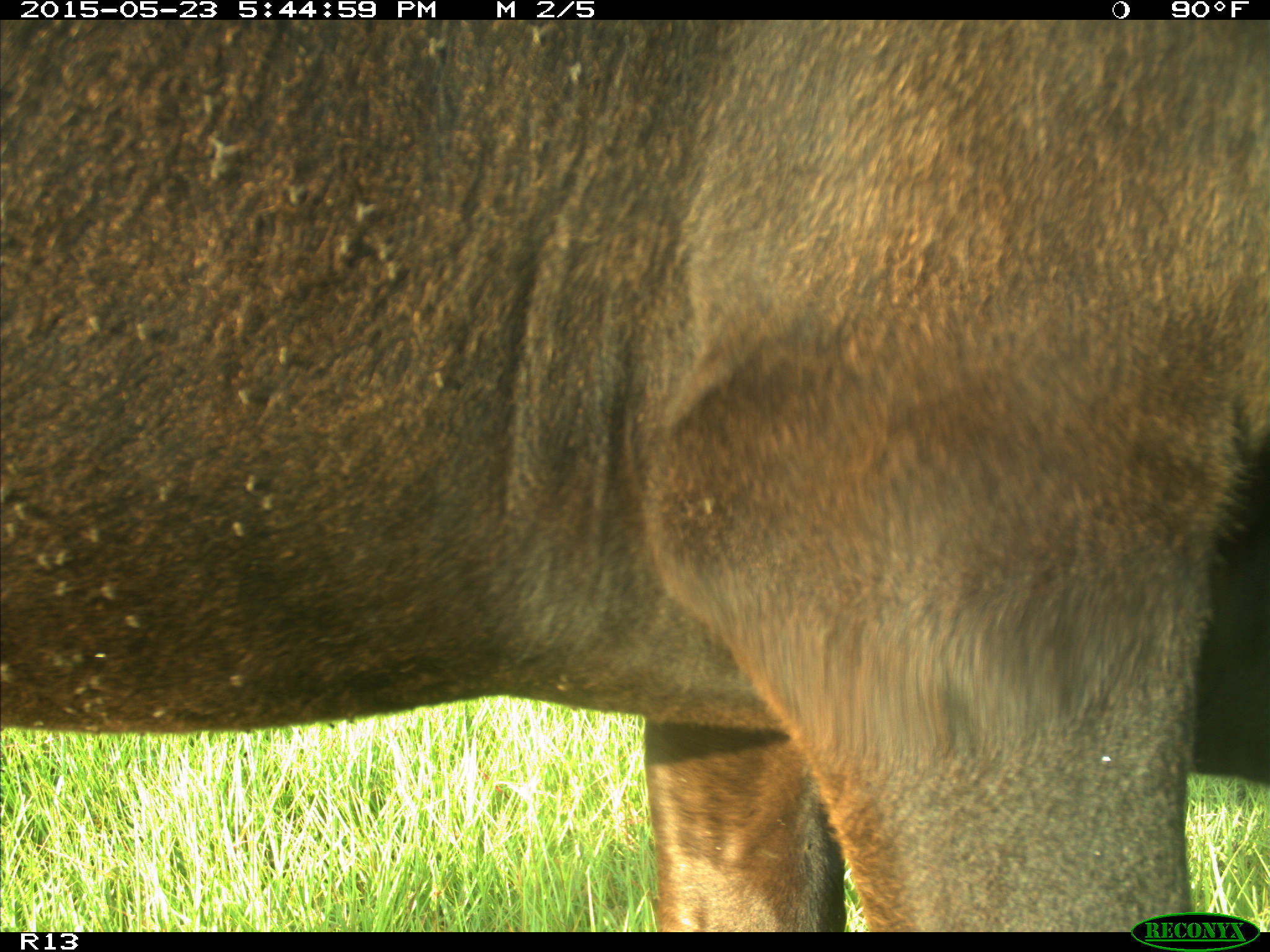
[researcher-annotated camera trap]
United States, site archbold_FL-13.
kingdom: Animalia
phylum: Chordata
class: Mammalia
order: Artiodactyla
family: Bovidae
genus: Bos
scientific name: Bos taurus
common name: domestic cow